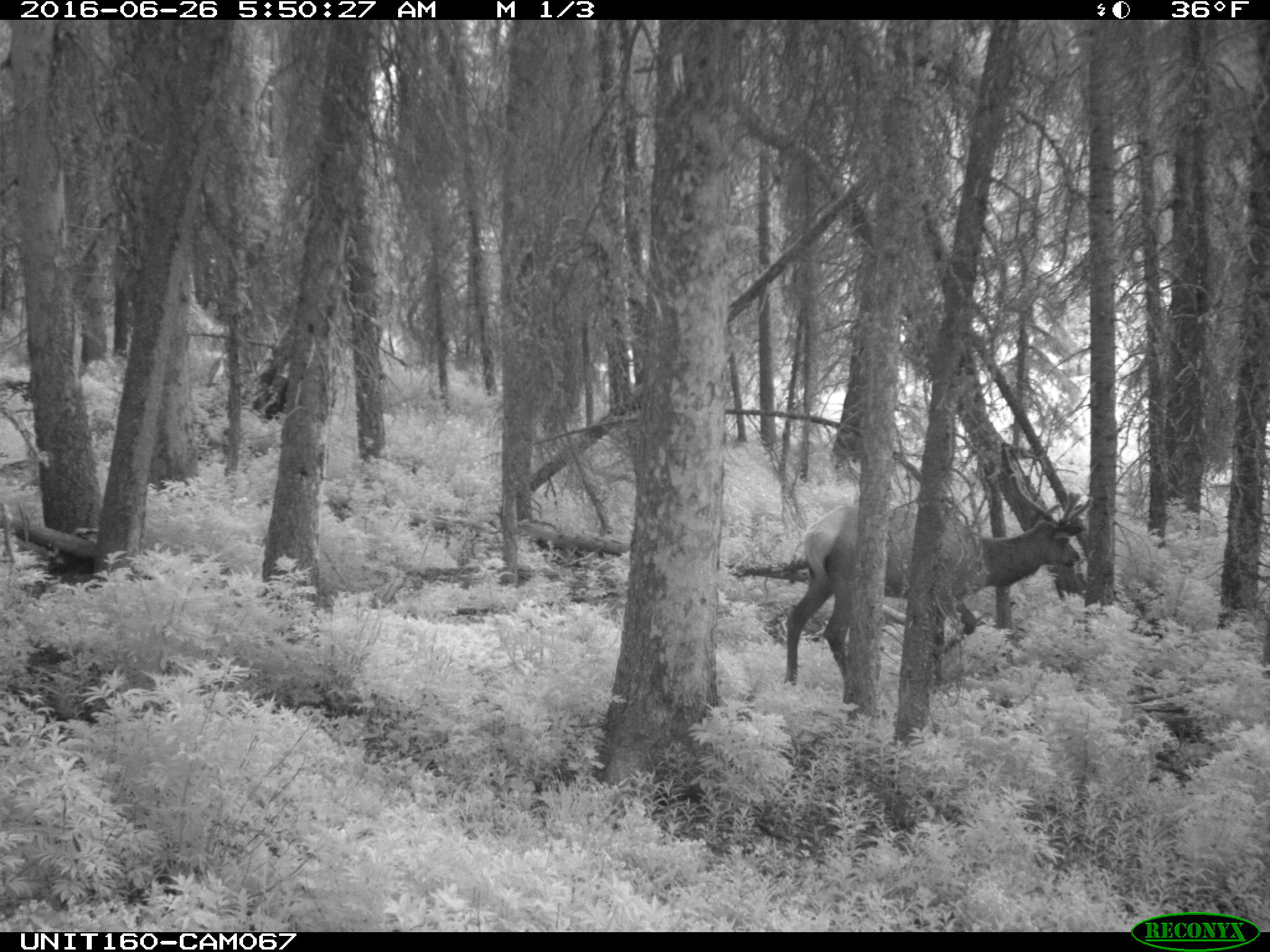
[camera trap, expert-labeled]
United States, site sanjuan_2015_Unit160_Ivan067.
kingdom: Animalia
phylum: Chordata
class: Mammalia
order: Artiodactyla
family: Cervidae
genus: Cervus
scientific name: Cervus elaphus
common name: red deer